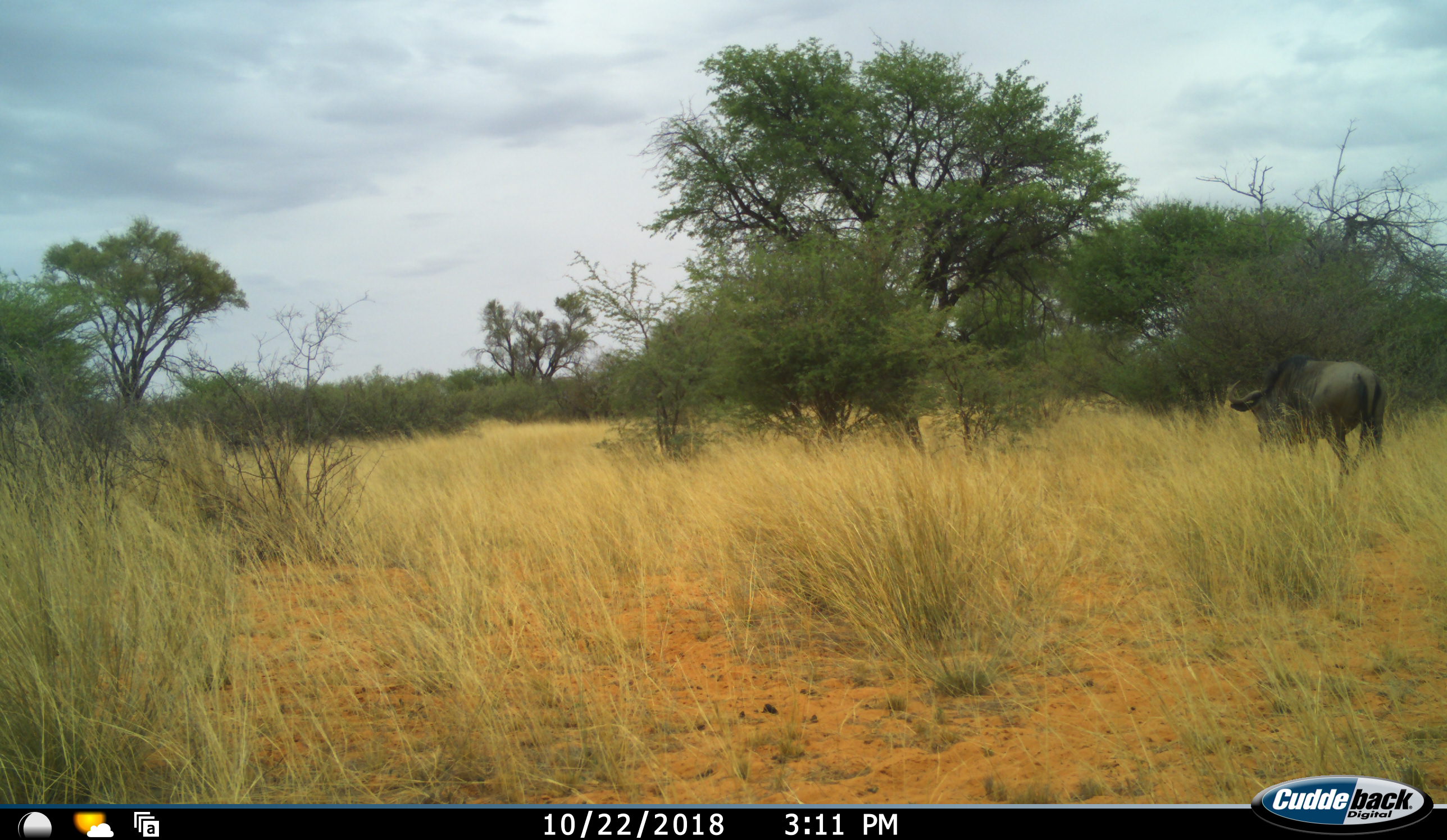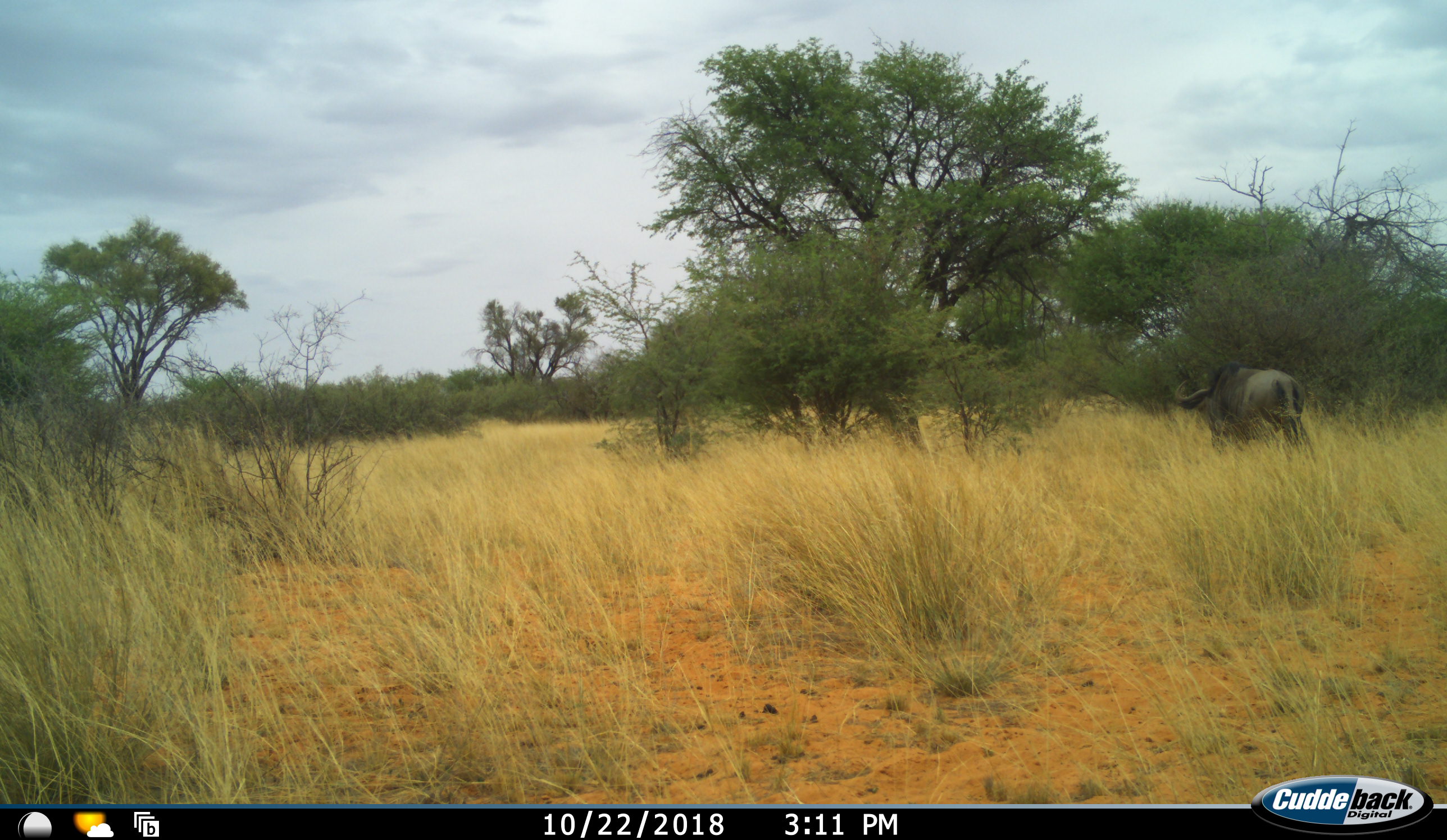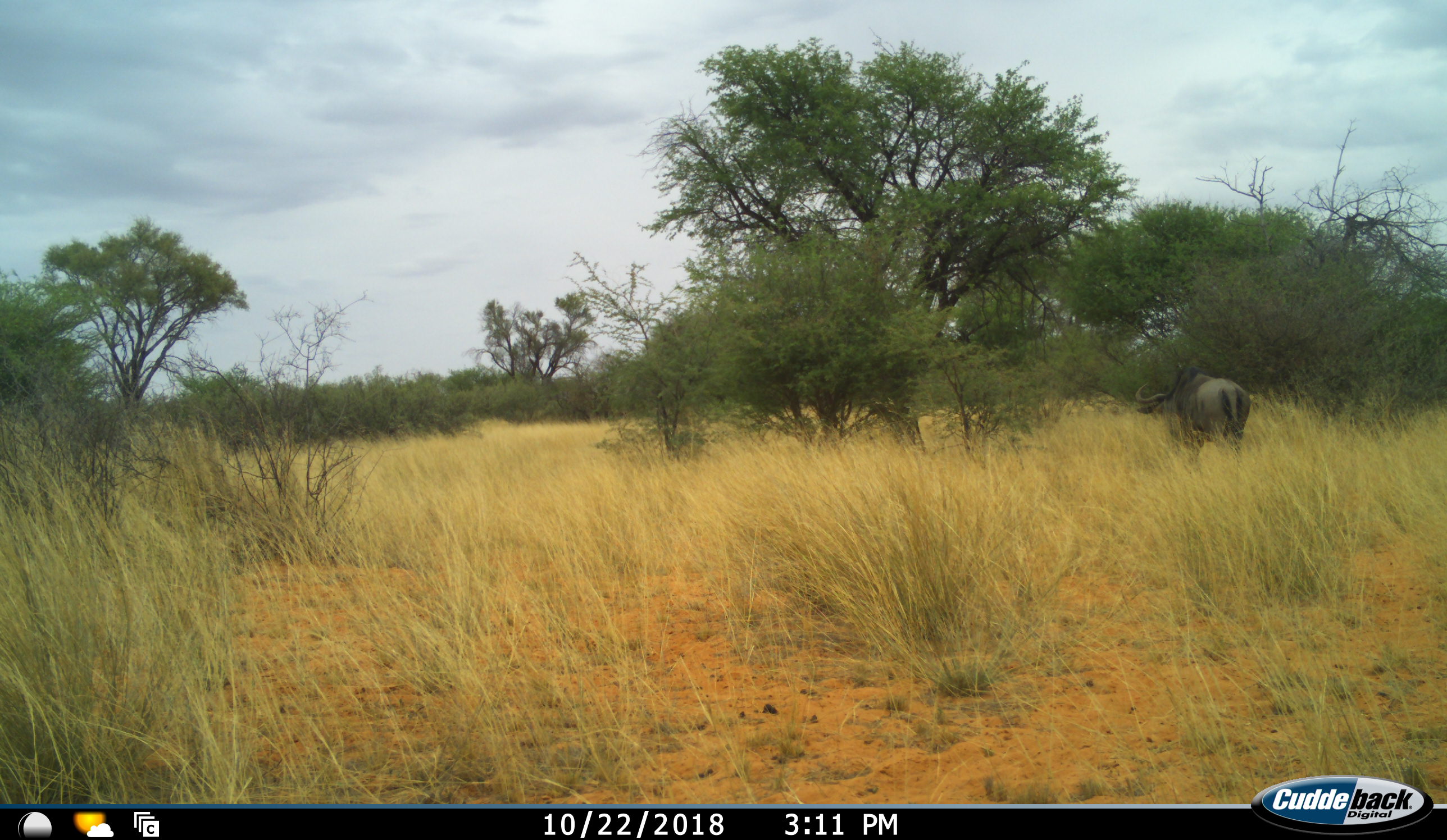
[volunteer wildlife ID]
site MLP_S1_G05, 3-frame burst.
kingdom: Animalia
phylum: Chordata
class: Mammalia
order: Artiodactyla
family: Bovidae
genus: Connochaetes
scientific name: Connochaetes taurinus taurinus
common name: blue wildebeest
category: wildebeestblue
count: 1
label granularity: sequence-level